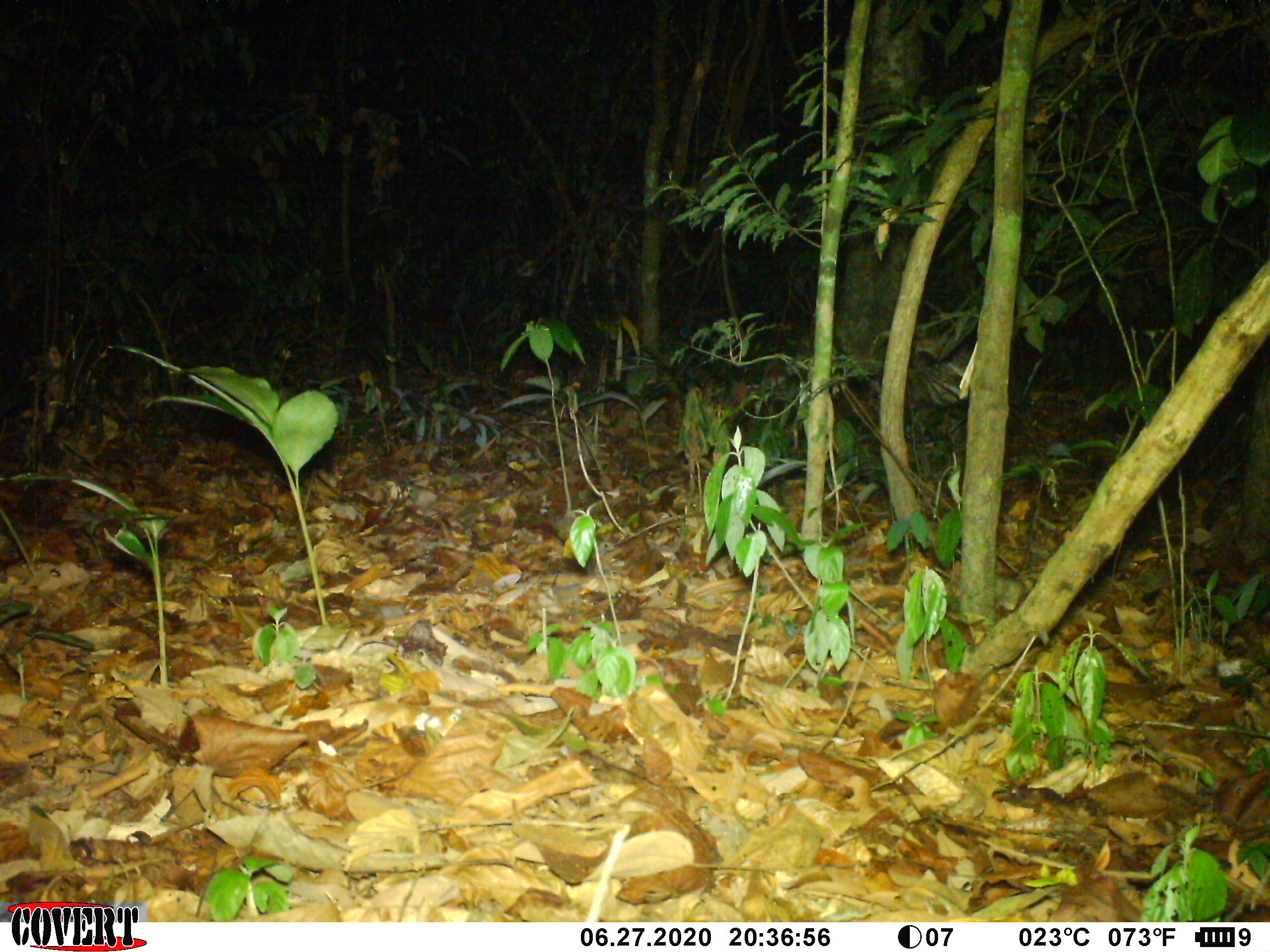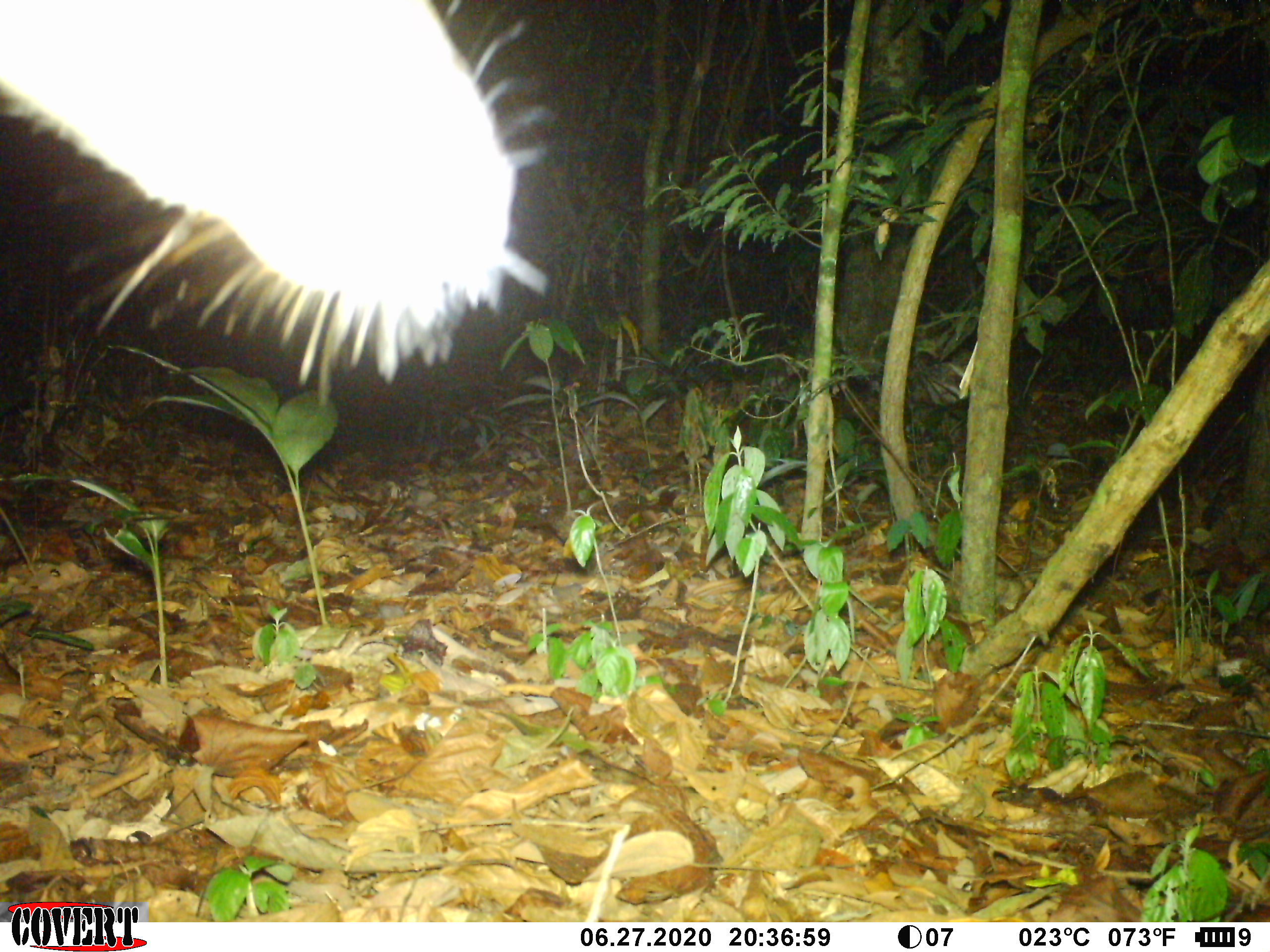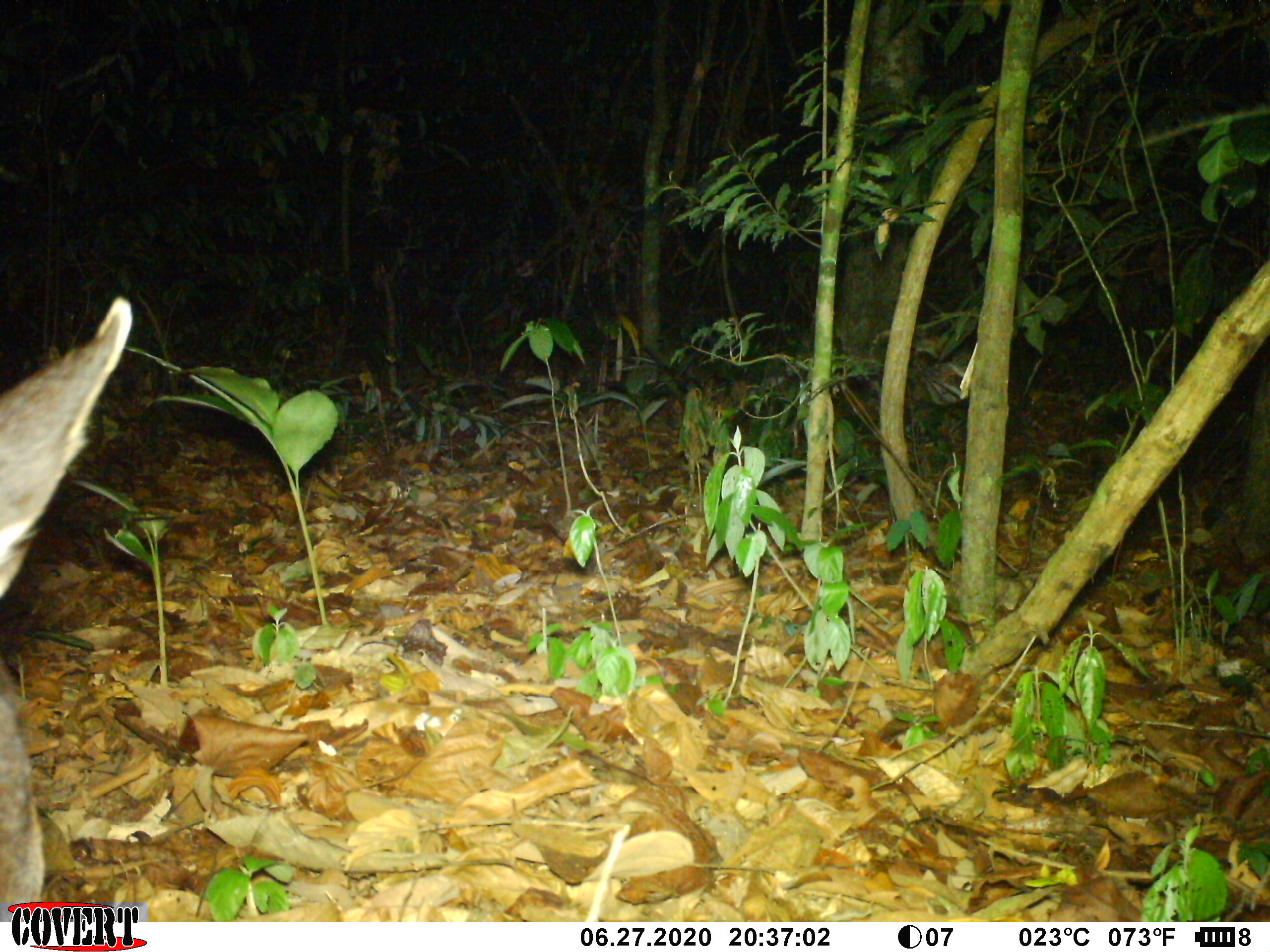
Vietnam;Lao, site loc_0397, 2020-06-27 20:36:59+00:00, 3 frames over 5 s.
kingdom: Animalia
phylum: Chordata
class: Mammalia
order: Artiodactyla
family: Cervidae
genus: Rusa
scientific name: Rusa unicolor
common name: sambar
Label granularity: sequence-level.